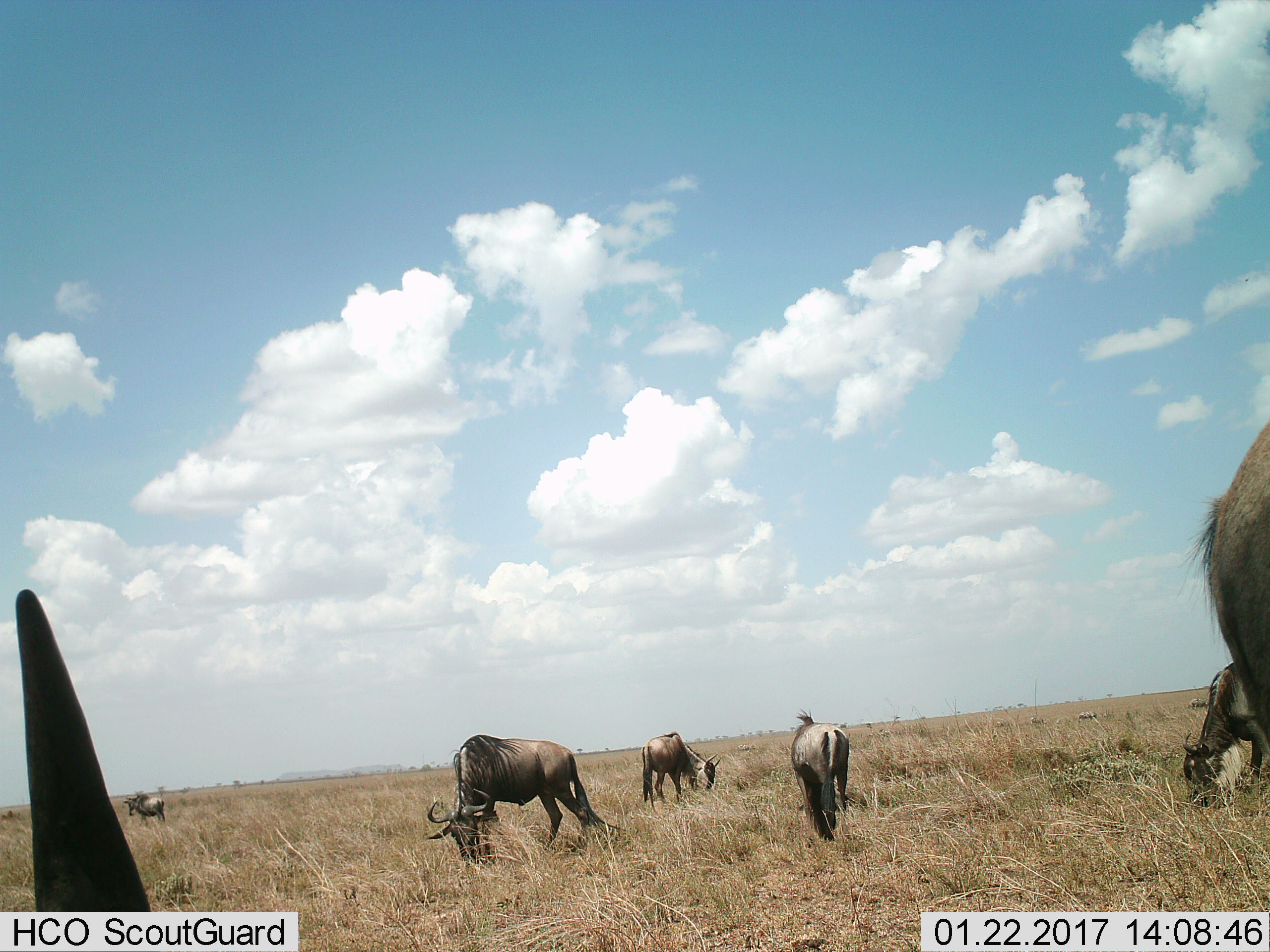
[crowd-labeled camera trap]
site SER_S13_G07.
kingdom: Animalia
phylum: Chordata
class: Mammalia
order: Artiodactyla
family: Bovidae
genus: Connochaetes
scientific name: Connochaetes taurinus taurinus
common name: blue wildebeest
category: wildebeestblue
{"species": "wildebeestblue (blue wildebeest) (Connochaetes taurinus taurinus)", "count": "7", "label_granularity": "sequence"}